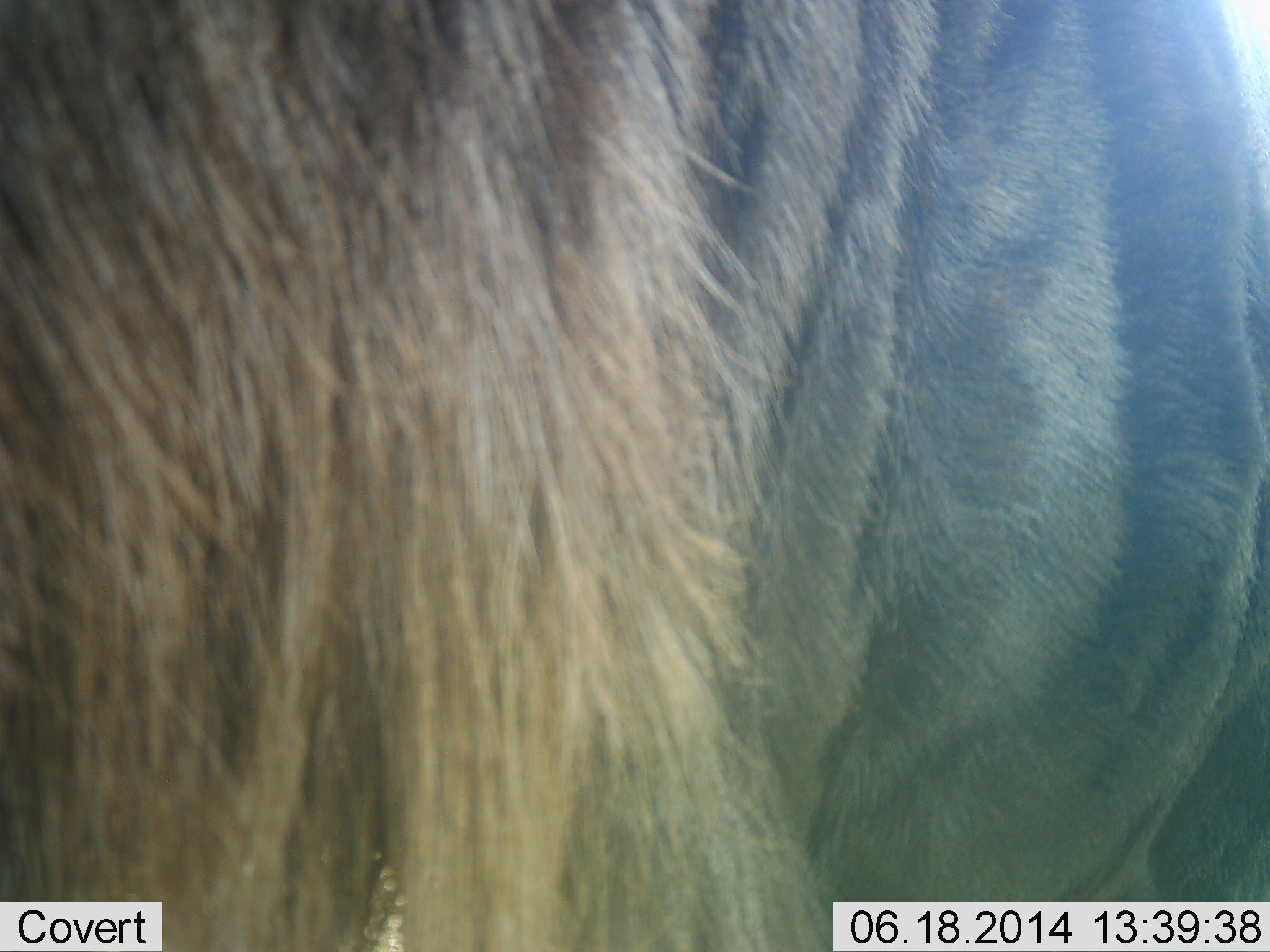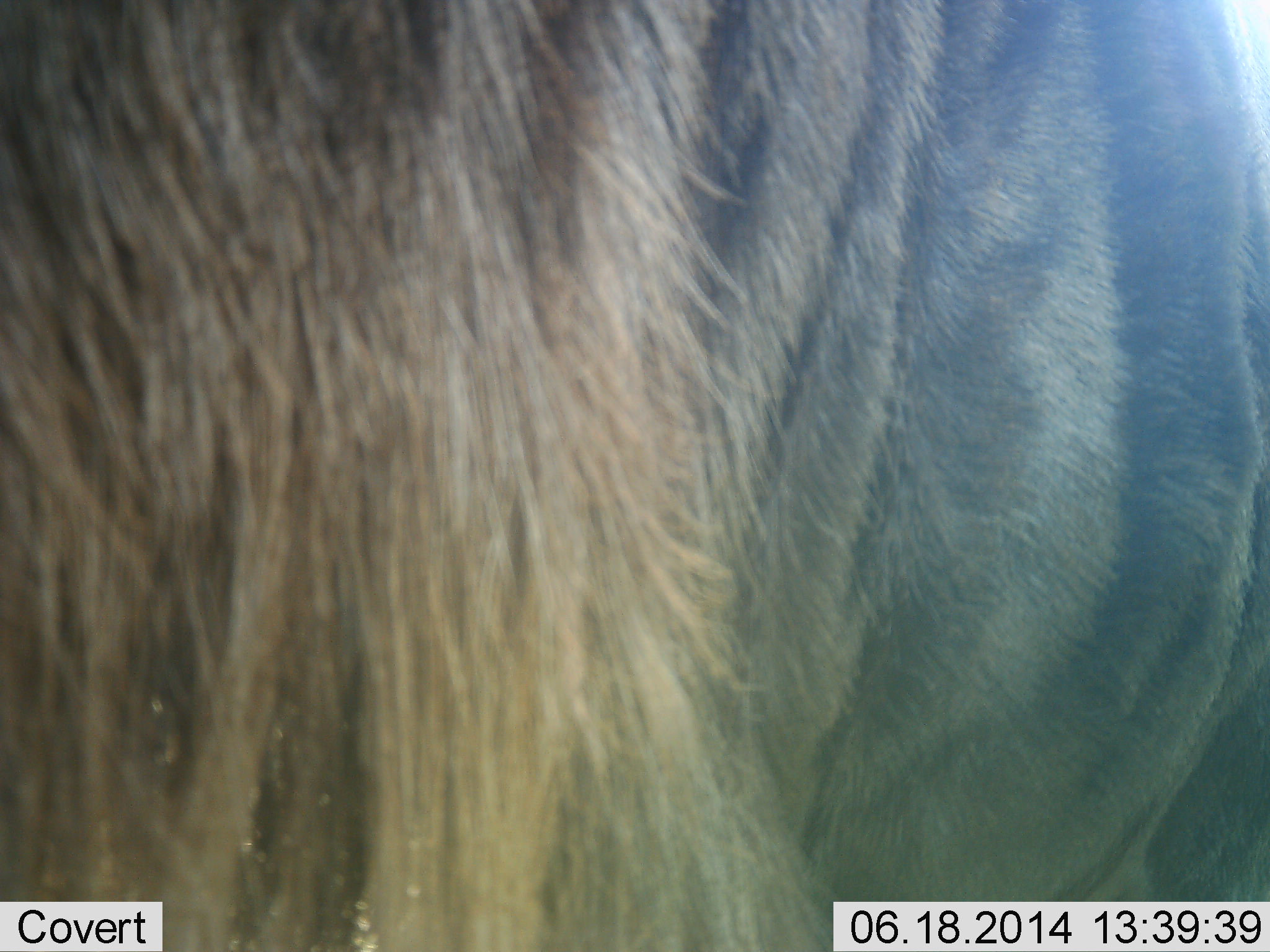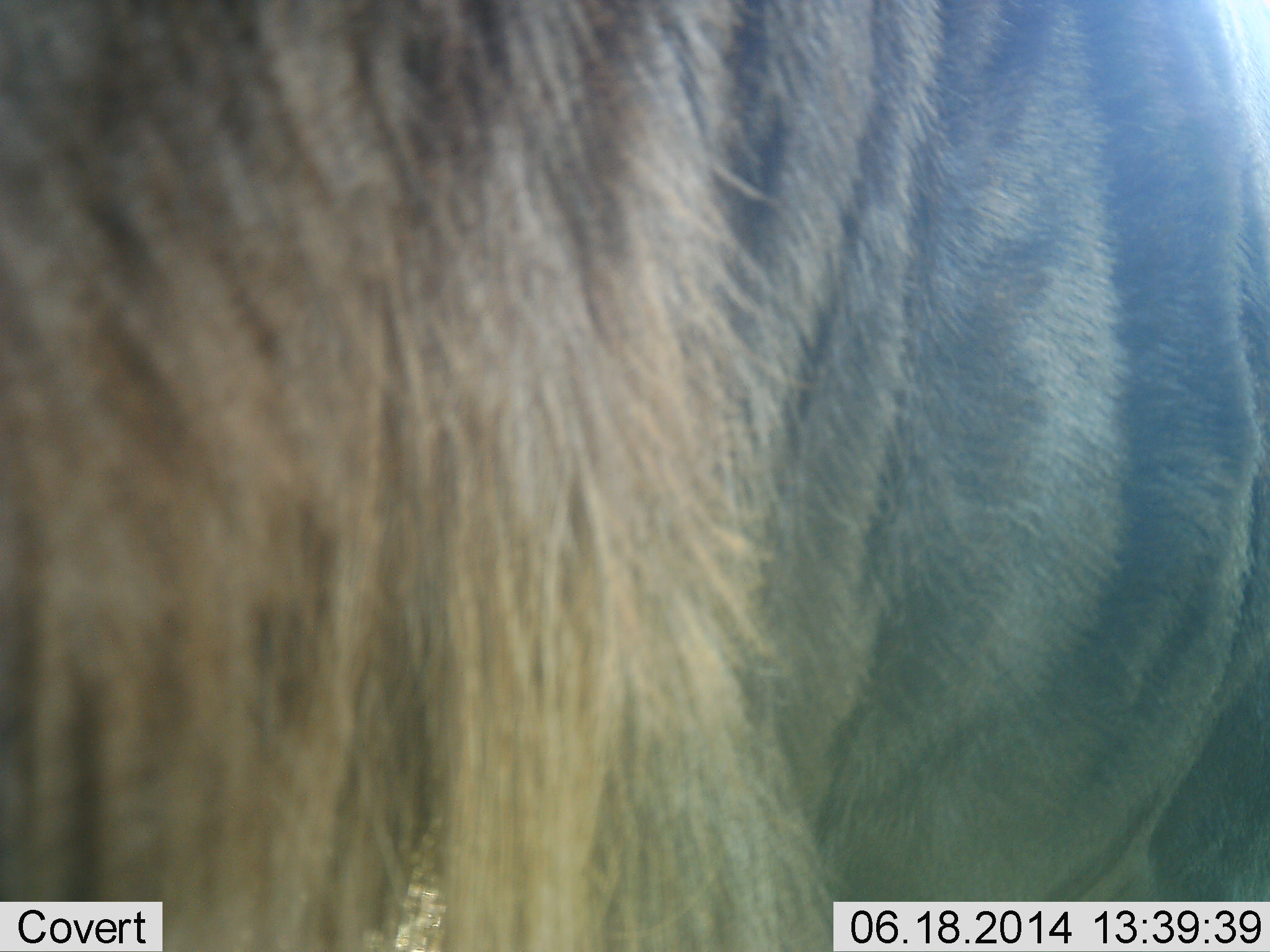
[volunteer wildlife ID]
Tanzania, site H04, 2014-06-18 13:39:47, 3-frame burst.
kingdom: Animalia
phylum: Chordata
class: Mammalia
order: Artiodactyla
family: Bovidae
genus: Connochaetes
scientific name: Connochaetes taurinus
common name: blue wildebeest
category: wildebeest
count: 1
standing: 100%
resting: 10%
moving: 0%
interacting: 0%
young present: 0%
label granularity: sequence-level